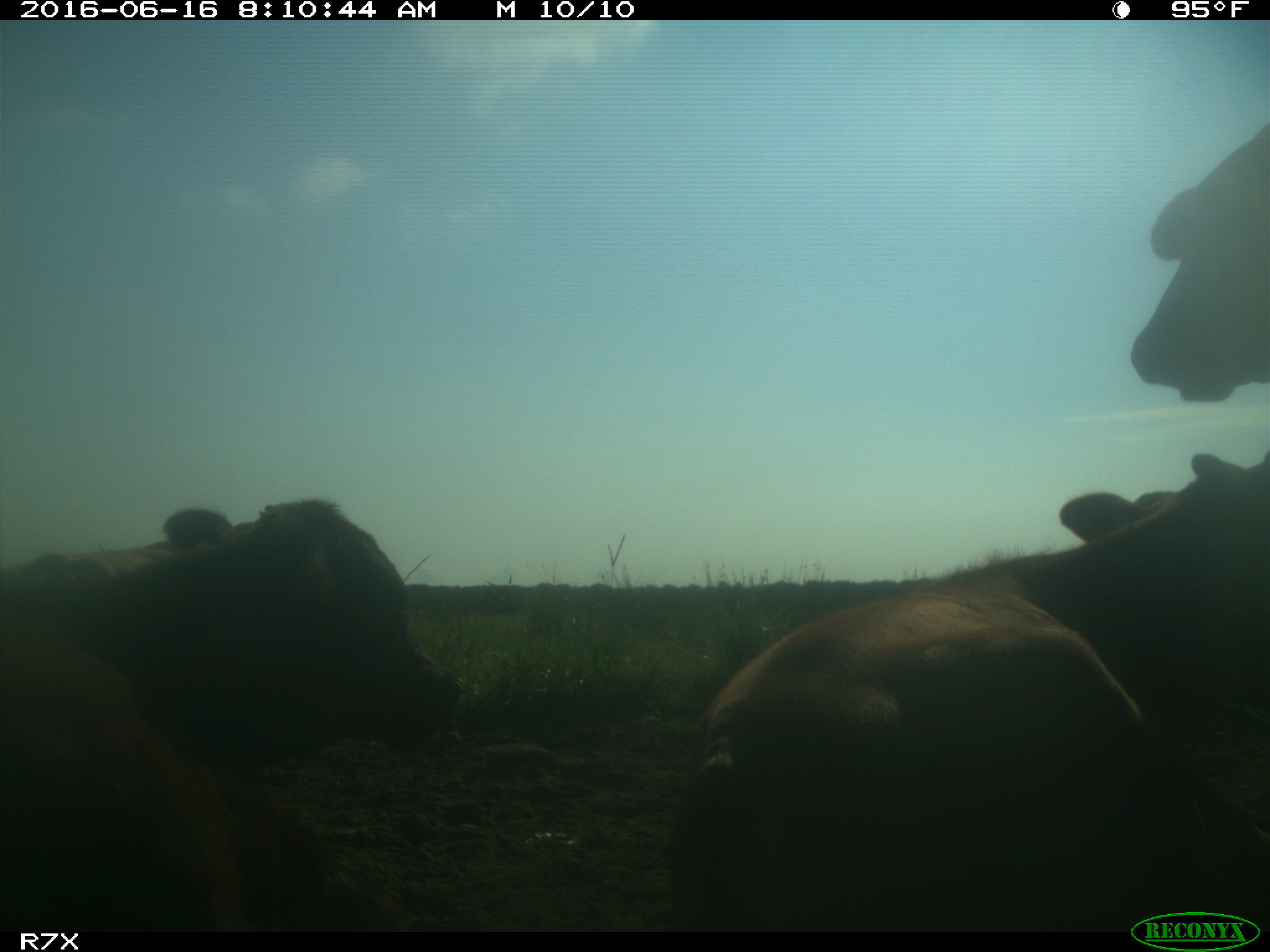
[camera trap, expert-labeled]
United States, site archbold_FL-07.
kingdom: Animalia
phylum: Chordata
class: Mammalia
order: Artiodactyla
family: Bovidae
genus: Bos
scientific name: Bos taurus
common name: domestic cow